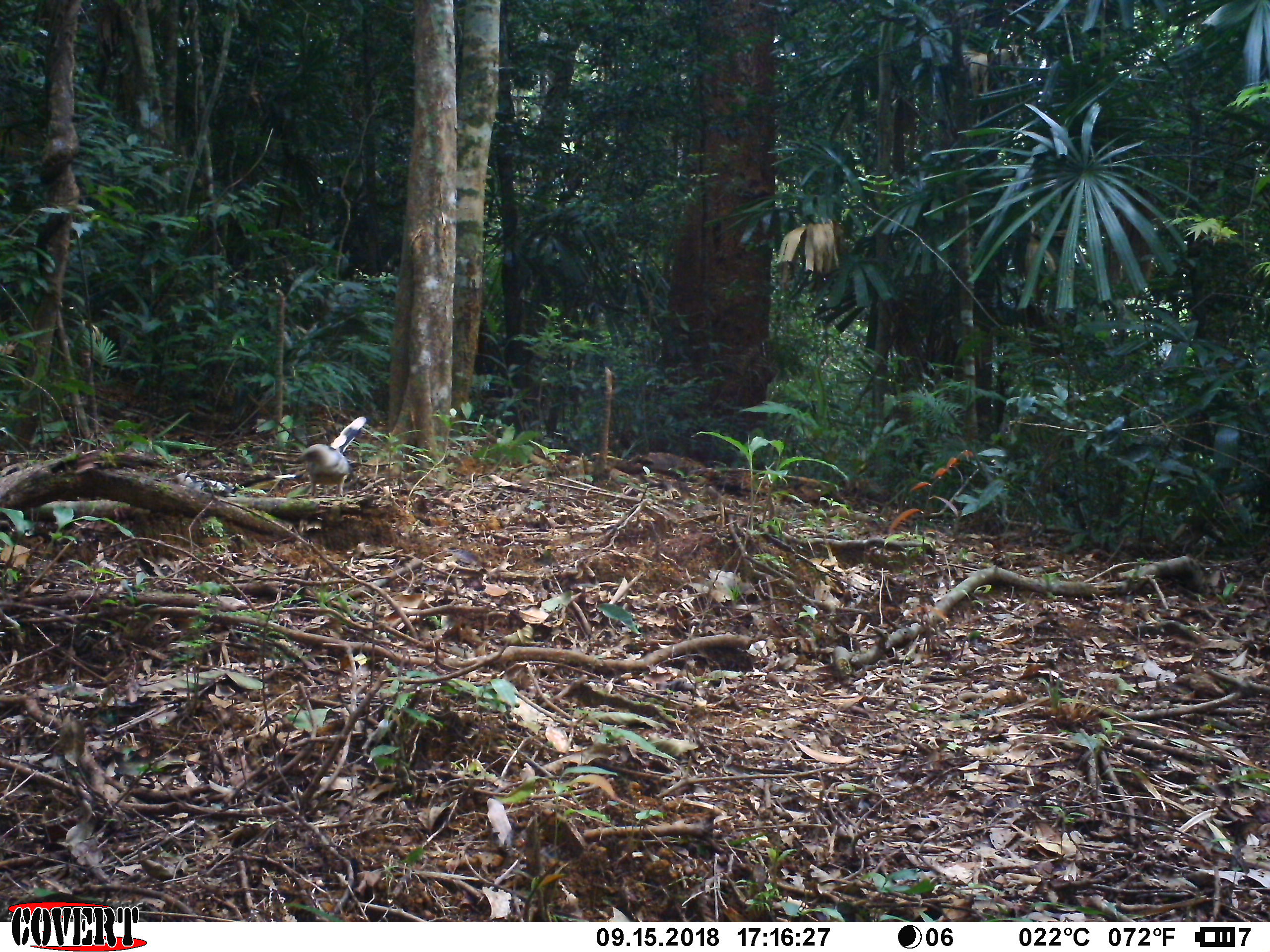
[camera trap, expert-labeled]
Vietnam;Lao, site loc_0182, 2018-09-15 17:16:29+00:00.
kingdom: Animalia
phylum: Chordata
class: Aves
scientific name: Aves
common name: bird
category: unidentified bird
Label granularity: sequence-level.